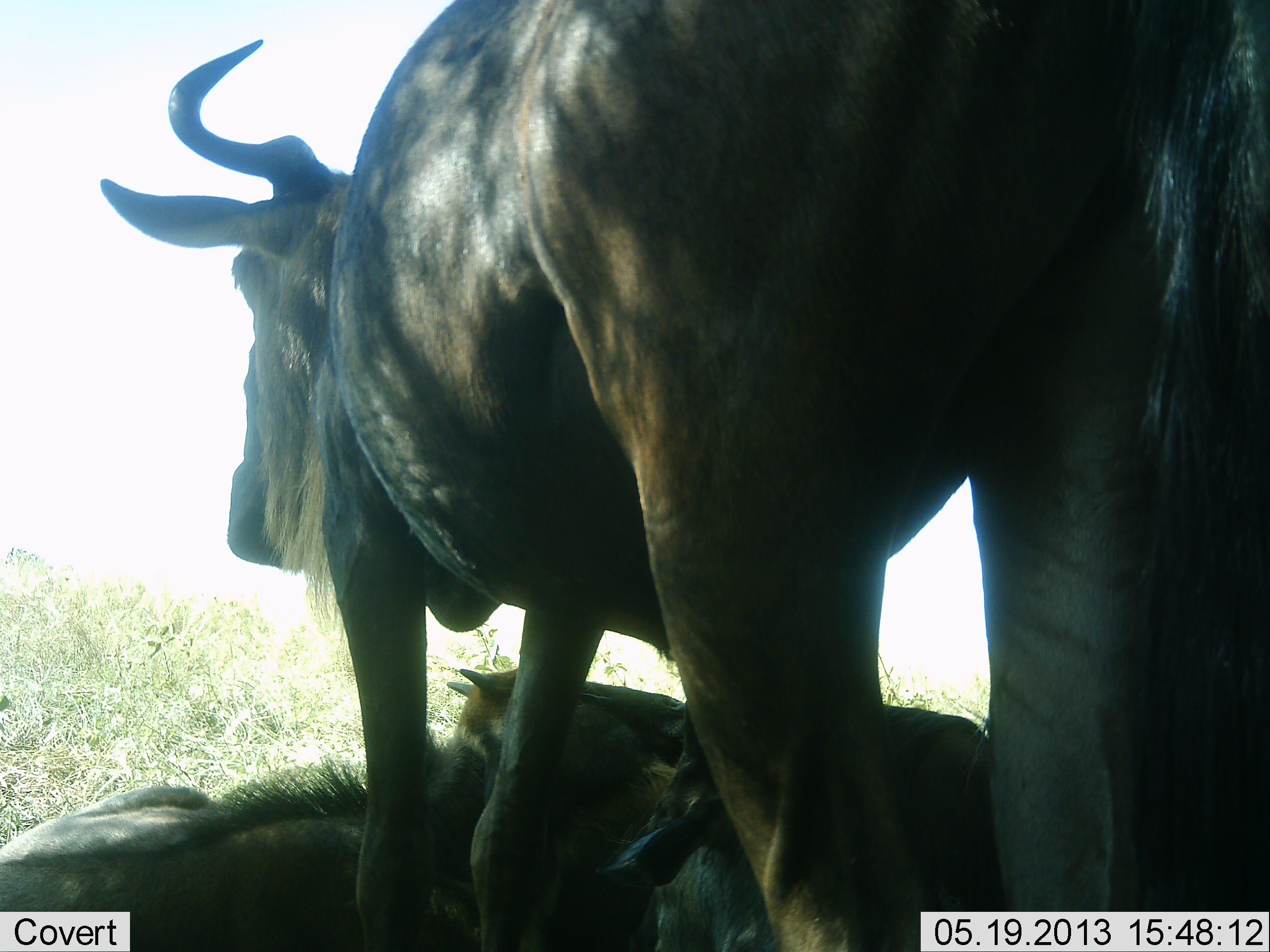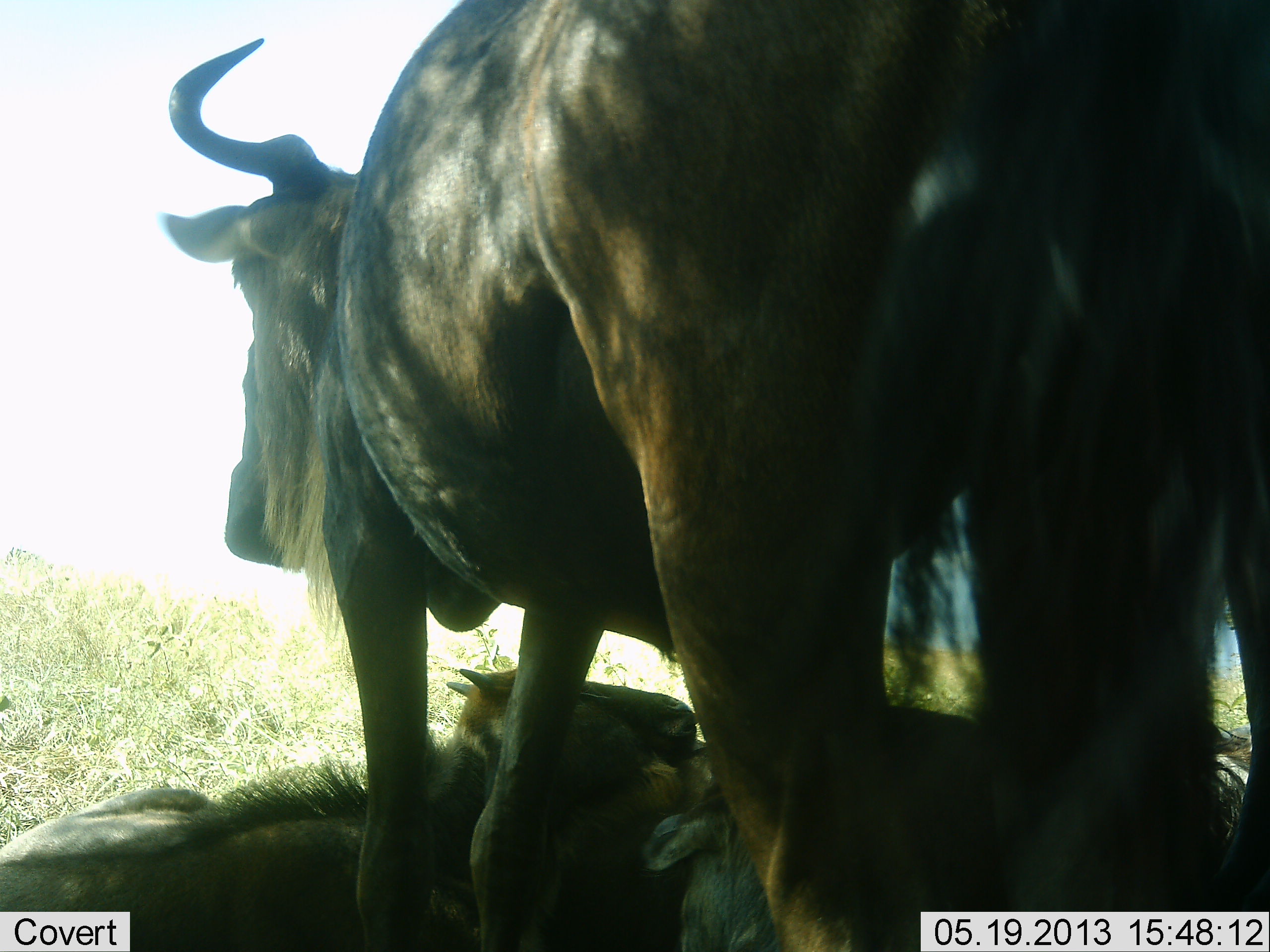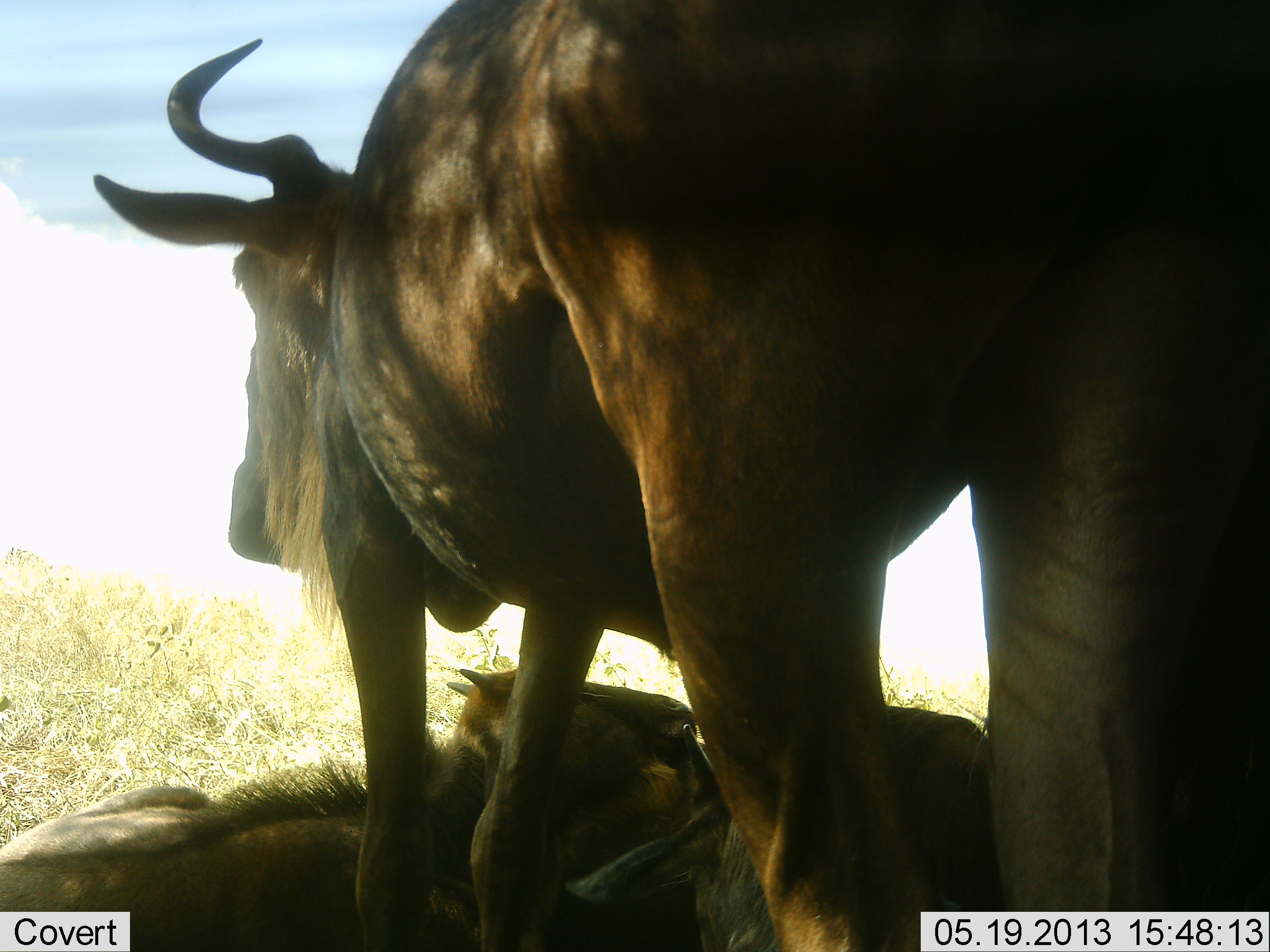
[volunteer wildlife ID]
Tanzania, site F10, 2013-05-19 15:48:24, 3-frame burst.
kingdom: Animalia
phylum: Chordata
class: Mammalia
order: Artiodactyla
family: Bovidae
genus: Connochaetes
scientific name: Connochaetes taurinus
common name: blue wildebeest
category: wildebeest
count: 3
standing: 80%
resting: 90%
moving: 0%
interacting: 0%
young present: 50%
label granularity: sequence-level